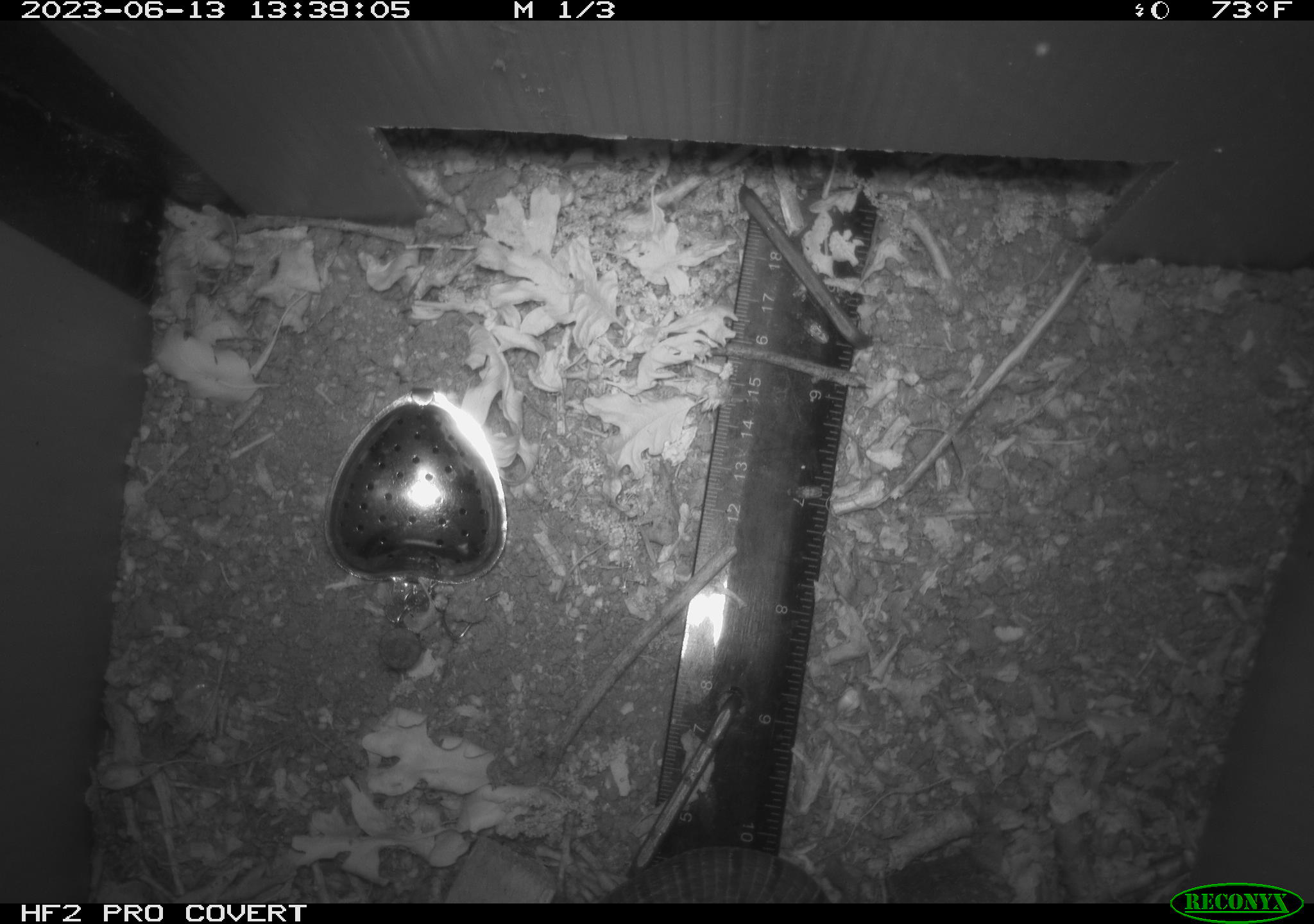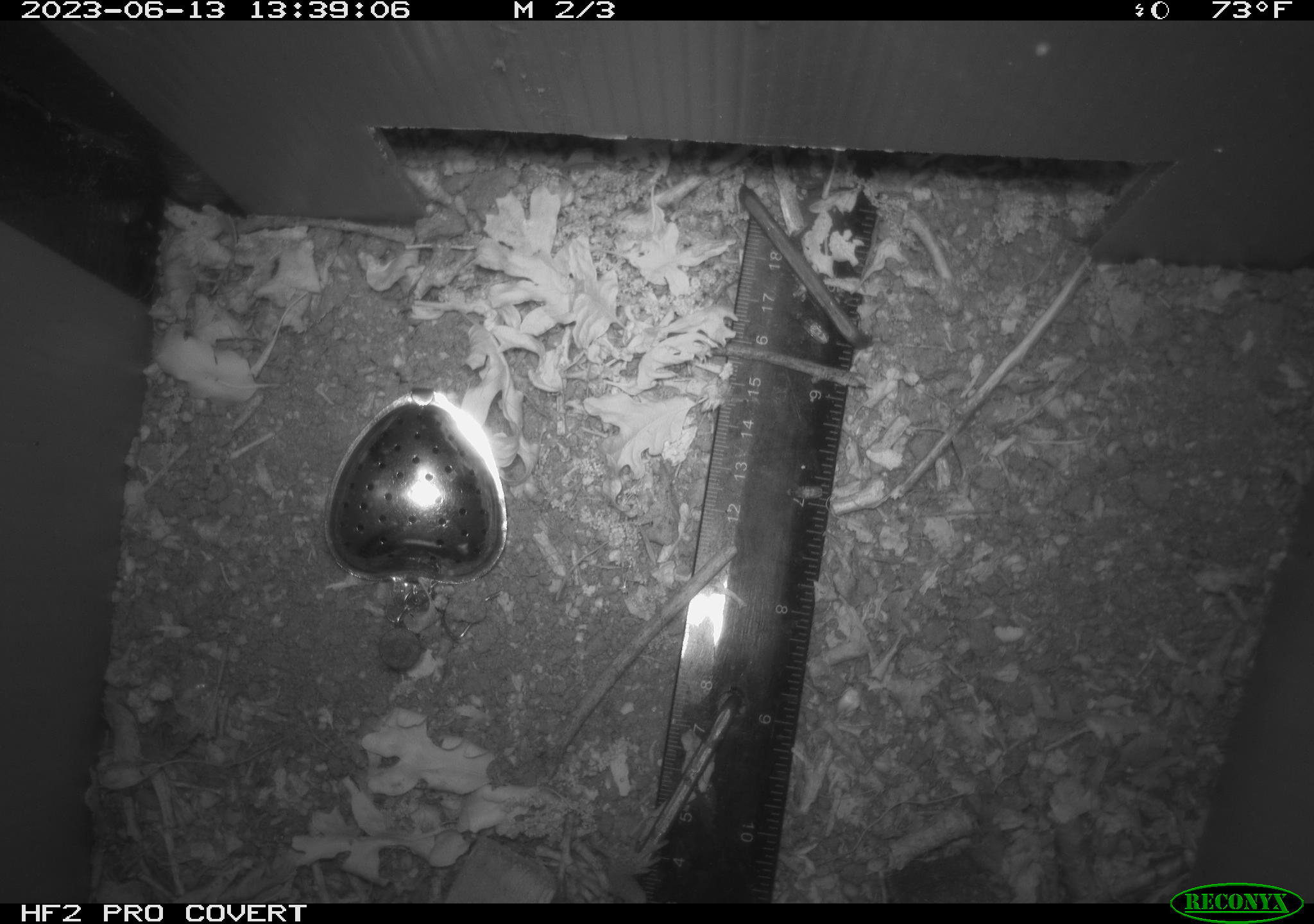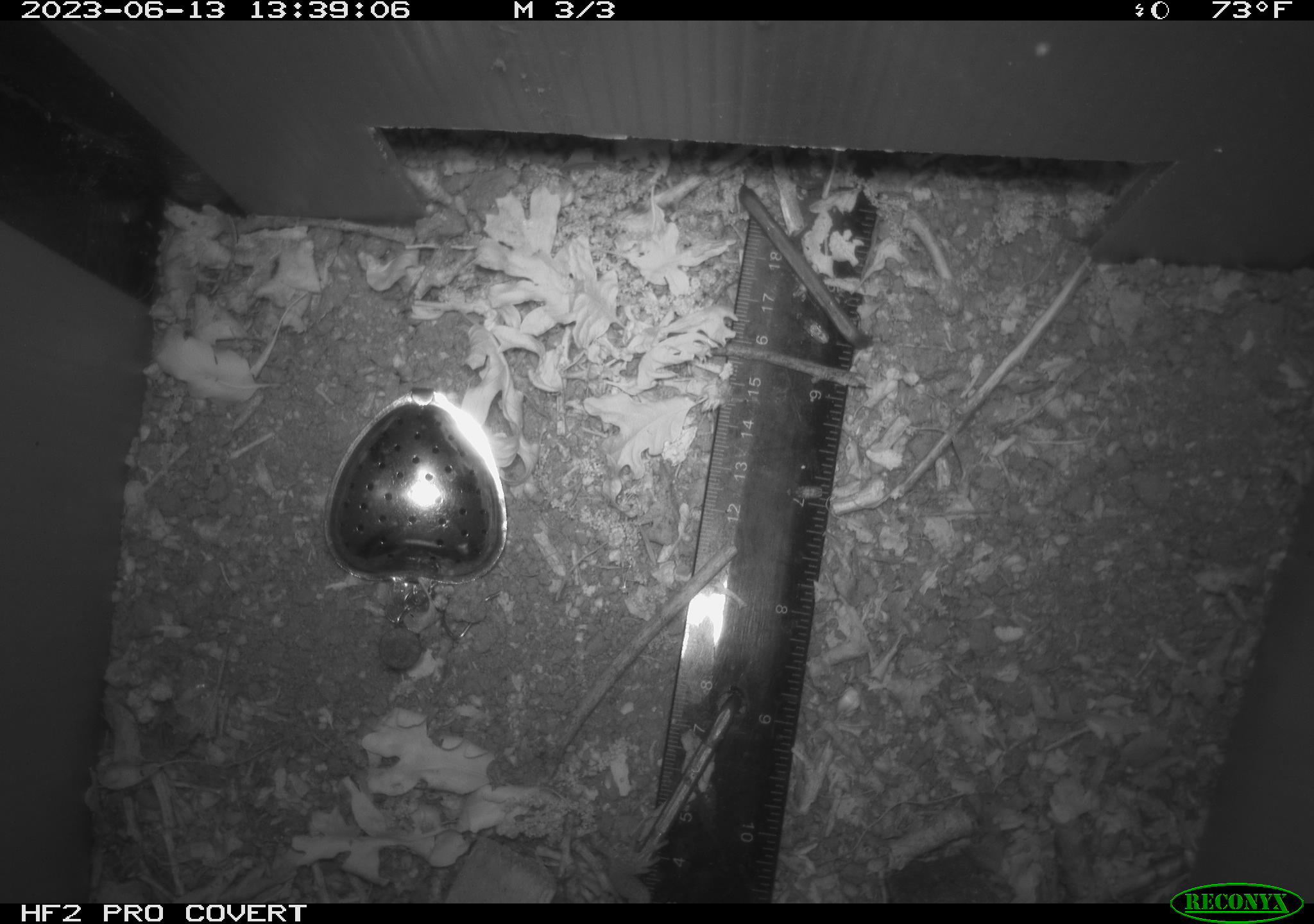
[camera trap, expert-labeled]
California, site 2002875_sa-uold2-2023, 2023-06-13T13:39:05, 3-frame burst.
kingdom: Animalia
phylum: Chordata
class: Reptilia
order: Squamata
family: Anguidae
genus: Elgaria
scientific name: Elgaria multicarinata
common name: southern alligator lizard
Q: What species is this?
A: Southern alligator lizard (Elgaria multicarinata).